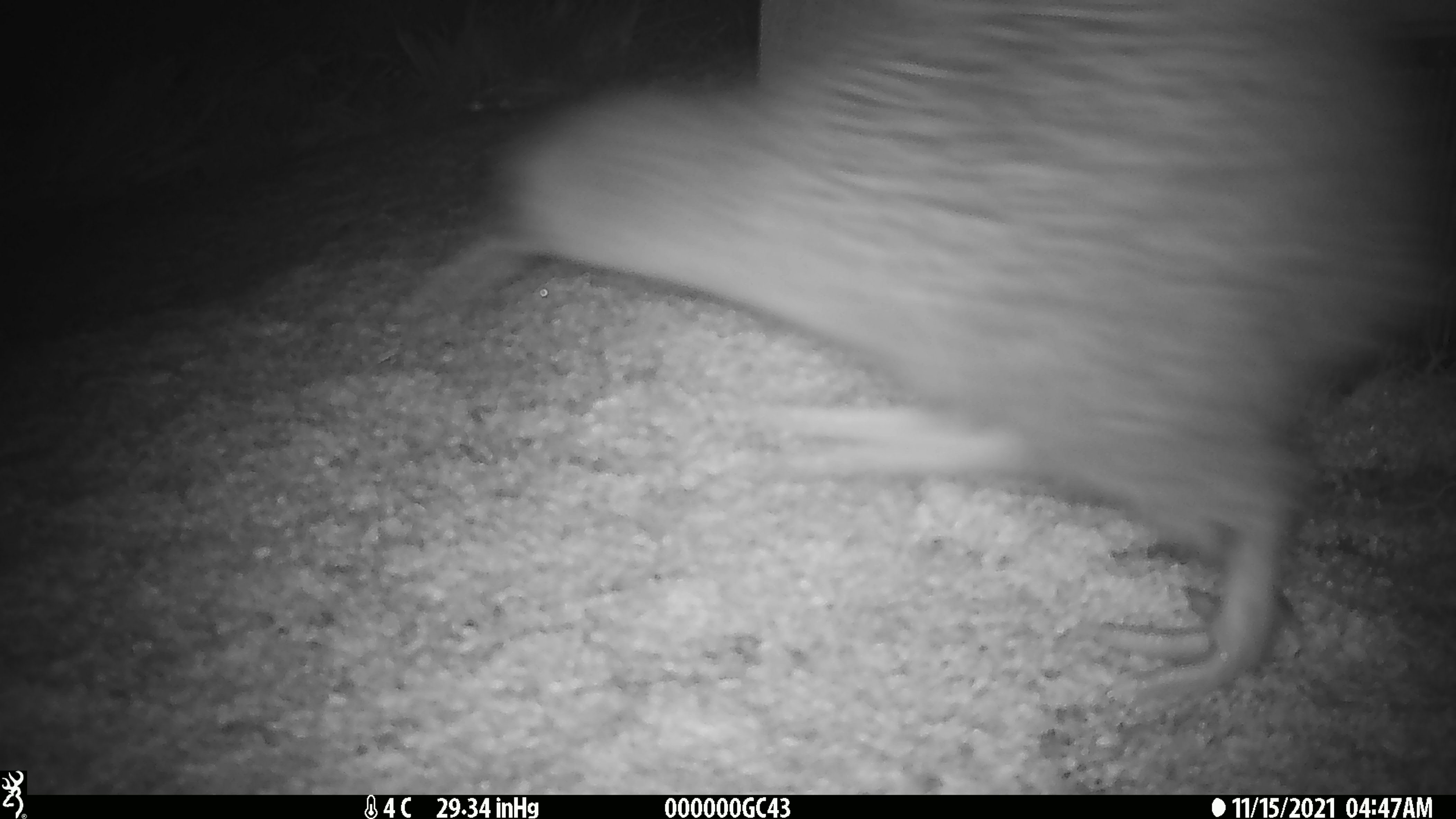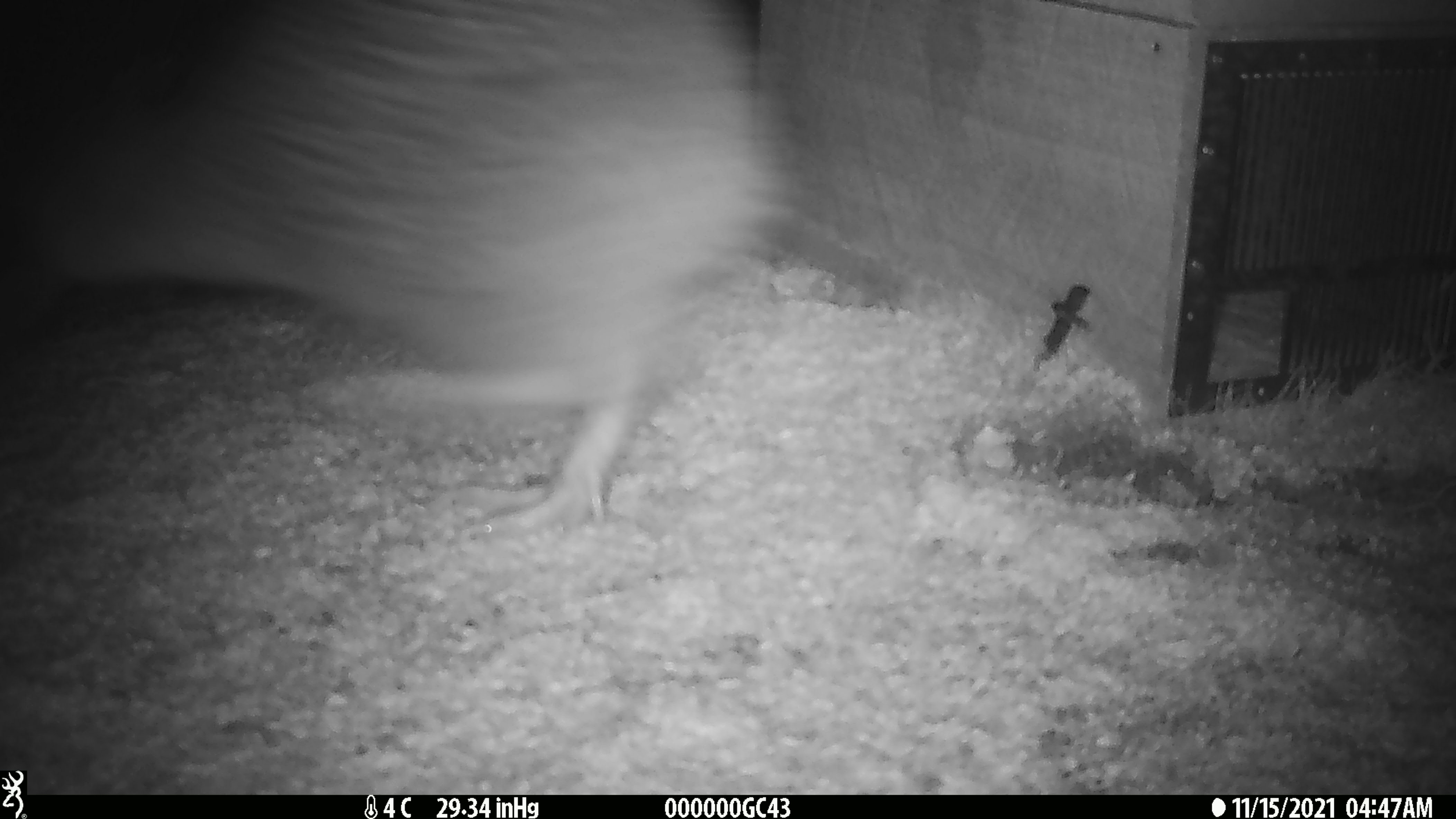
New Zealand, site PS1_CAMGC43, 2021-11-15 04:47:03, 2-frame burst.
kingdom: Animalia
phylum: Chordata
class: Aves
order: Apterygiformes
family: Apterygidae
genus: Apteryx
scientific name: Apteryx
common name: kiwi